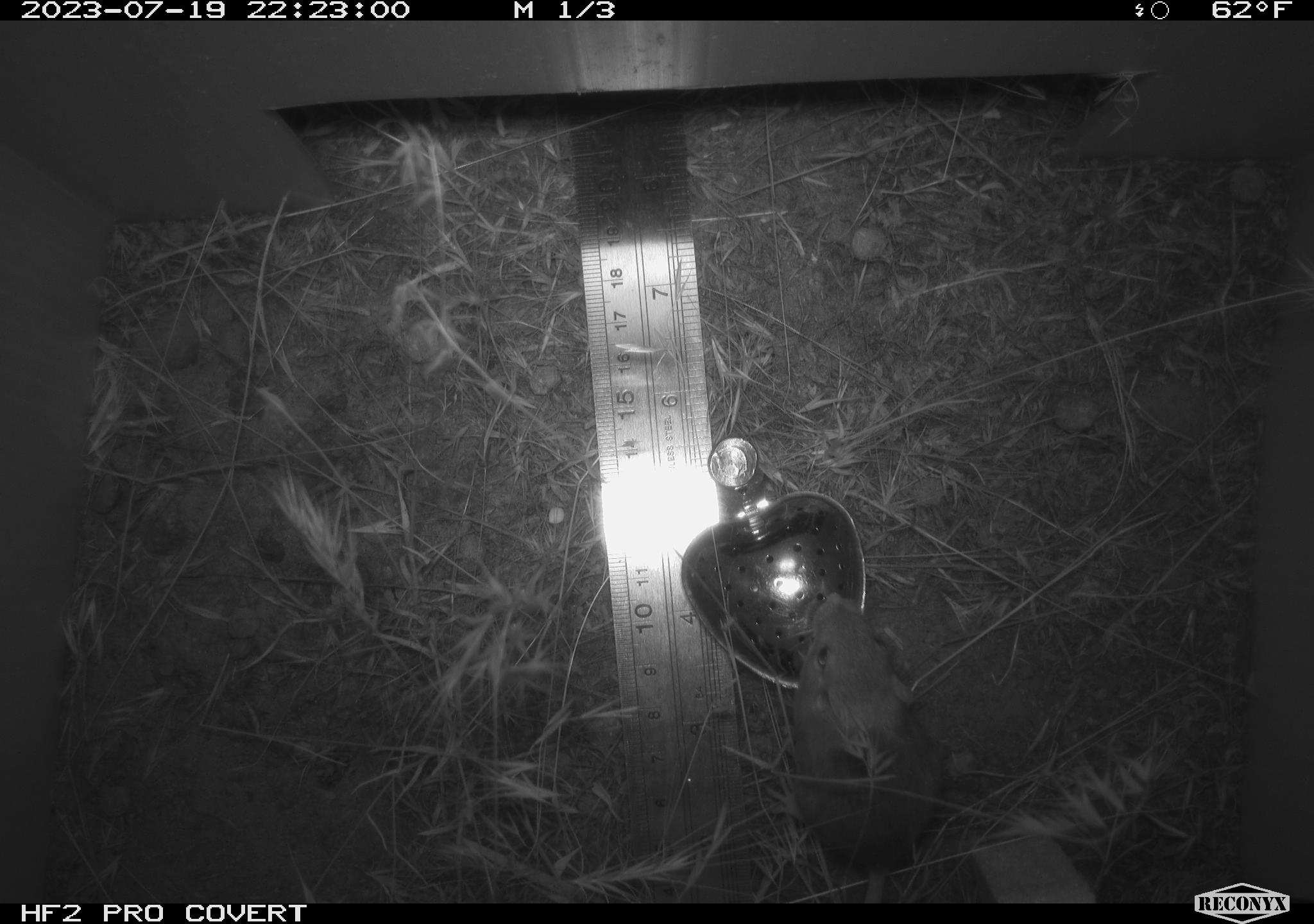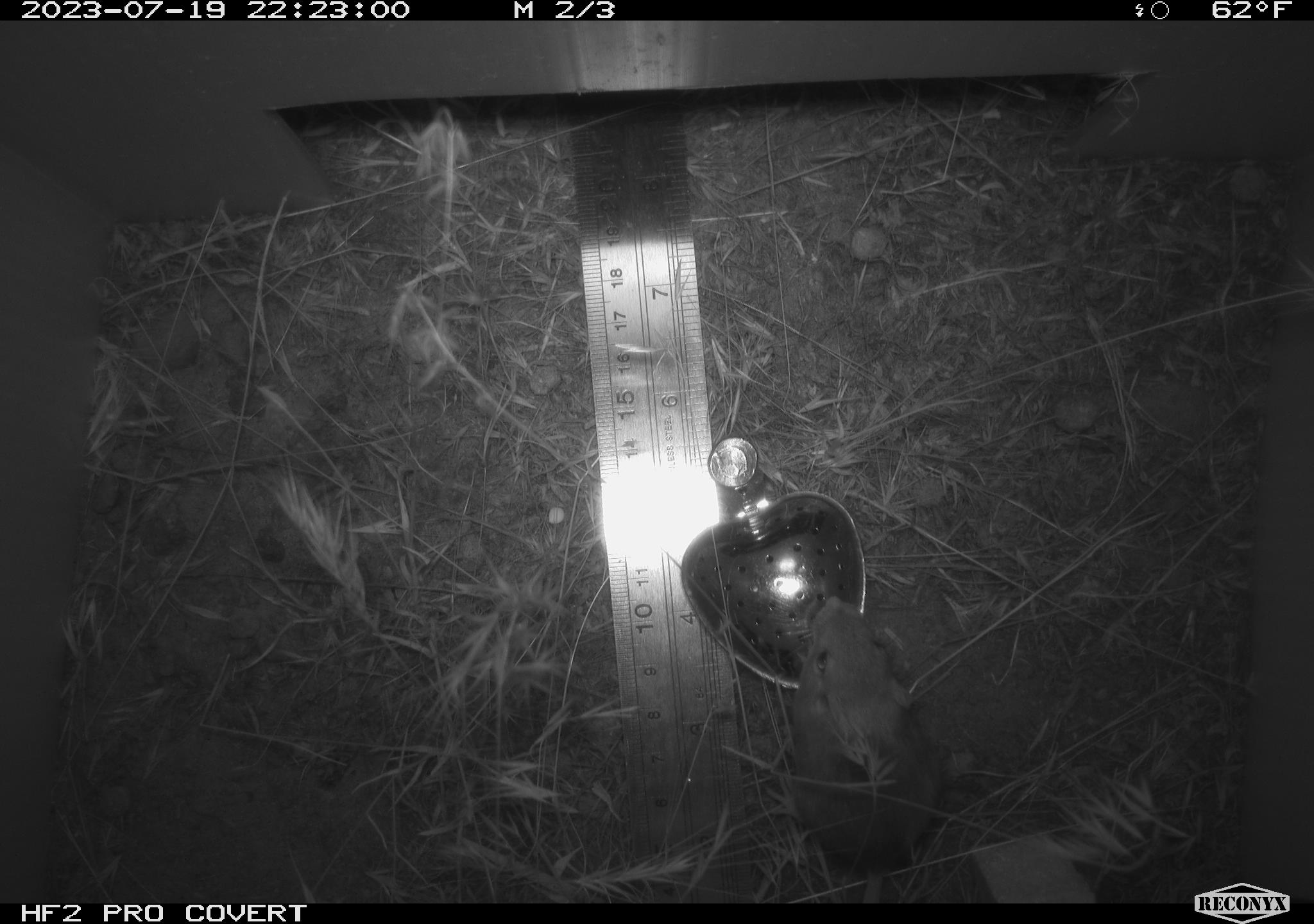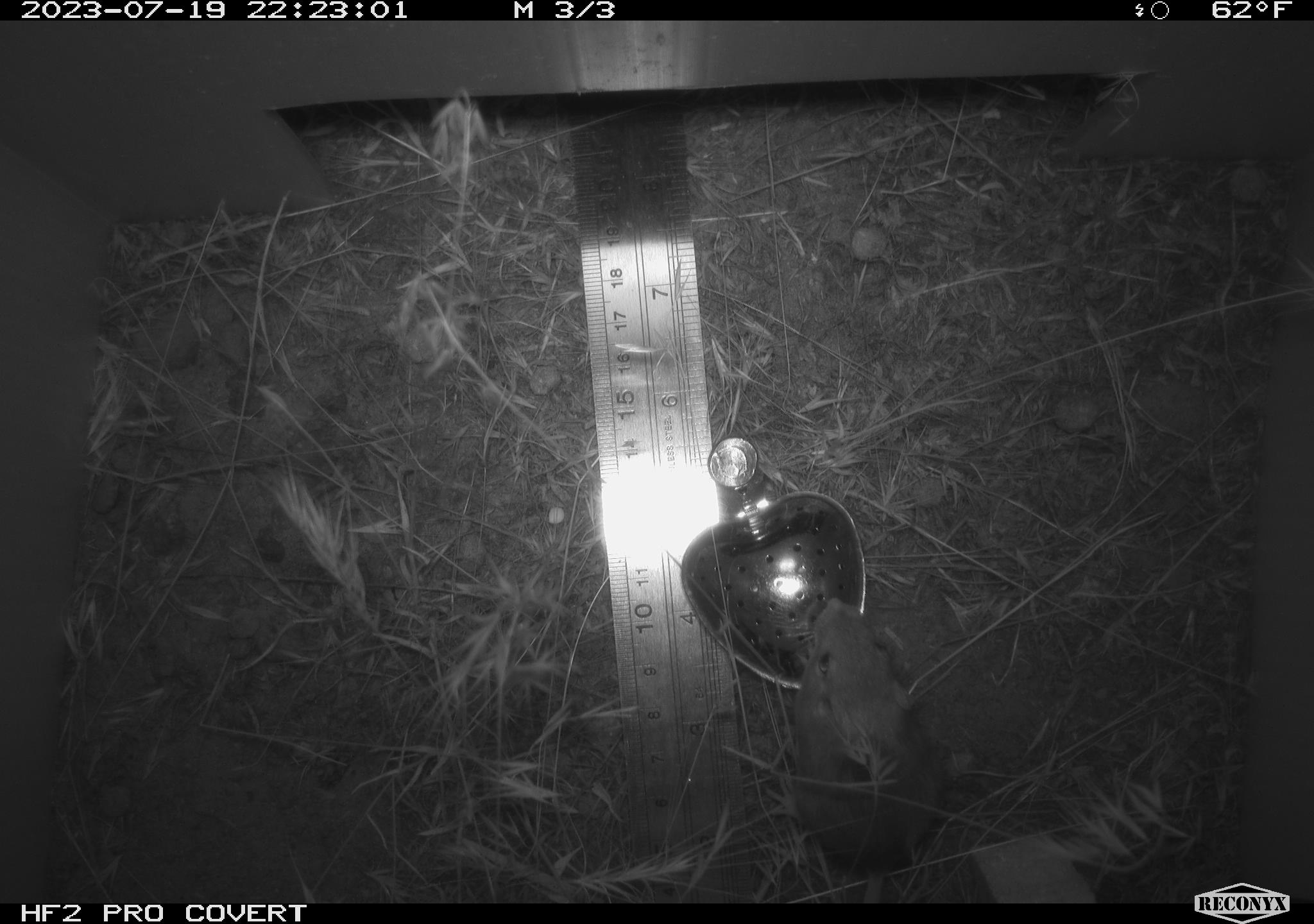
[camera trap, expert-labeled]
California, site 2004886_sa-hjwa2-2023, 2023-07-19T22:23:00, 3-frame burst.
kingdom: Animalia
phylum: Chordata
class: Mammalia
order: Rodentia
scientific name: Rodentia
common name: mouse species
Mouse species (Rodentia).